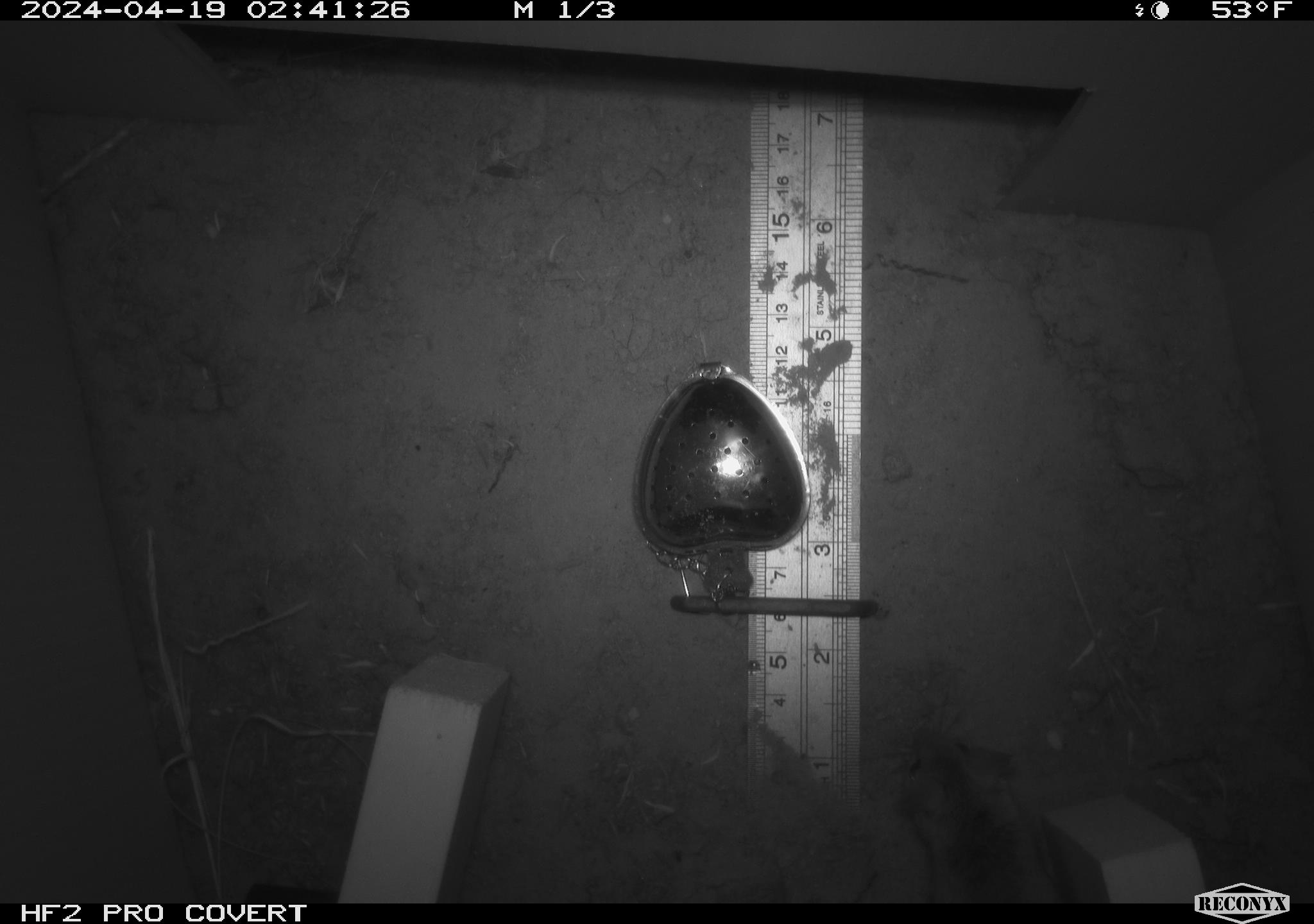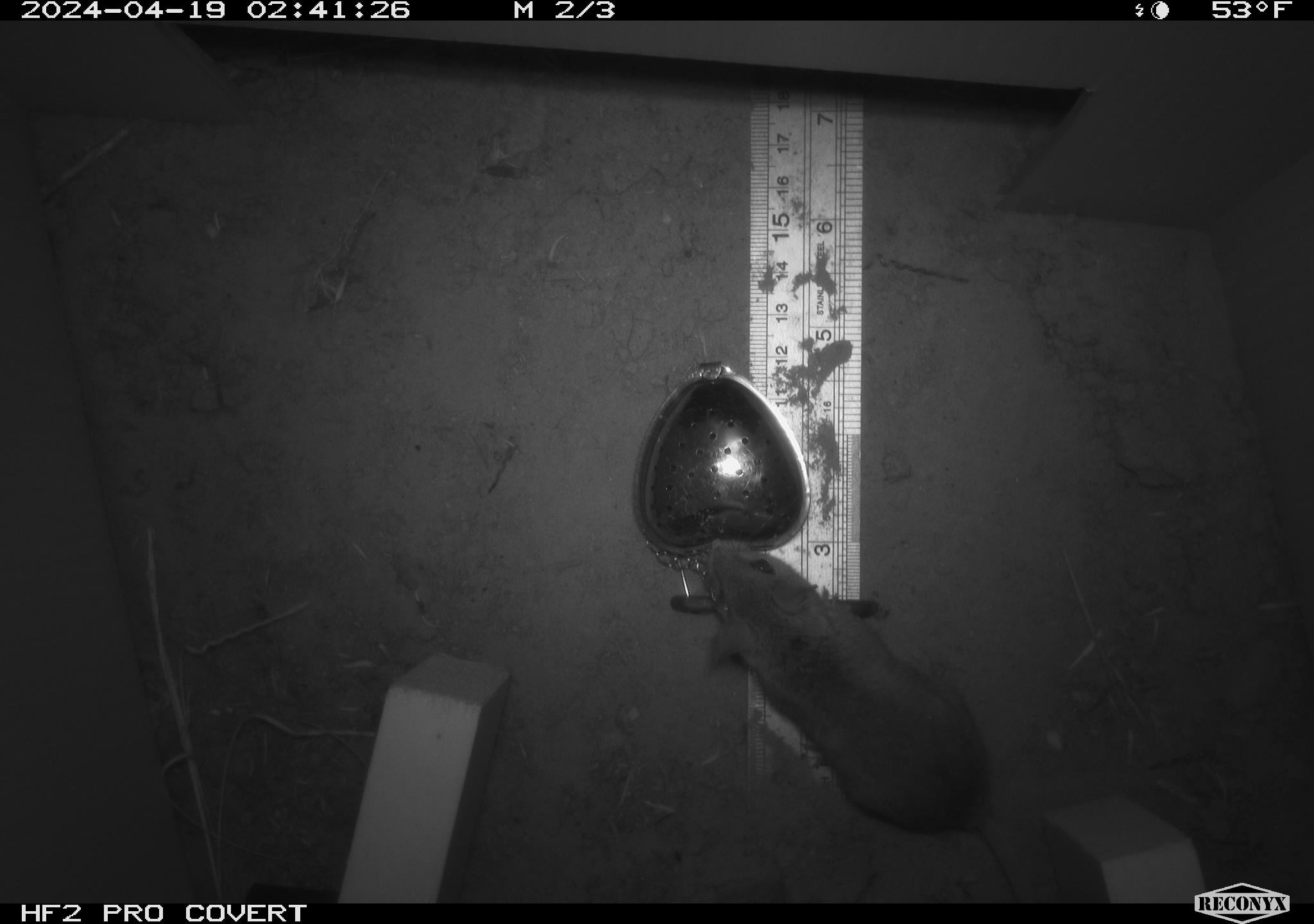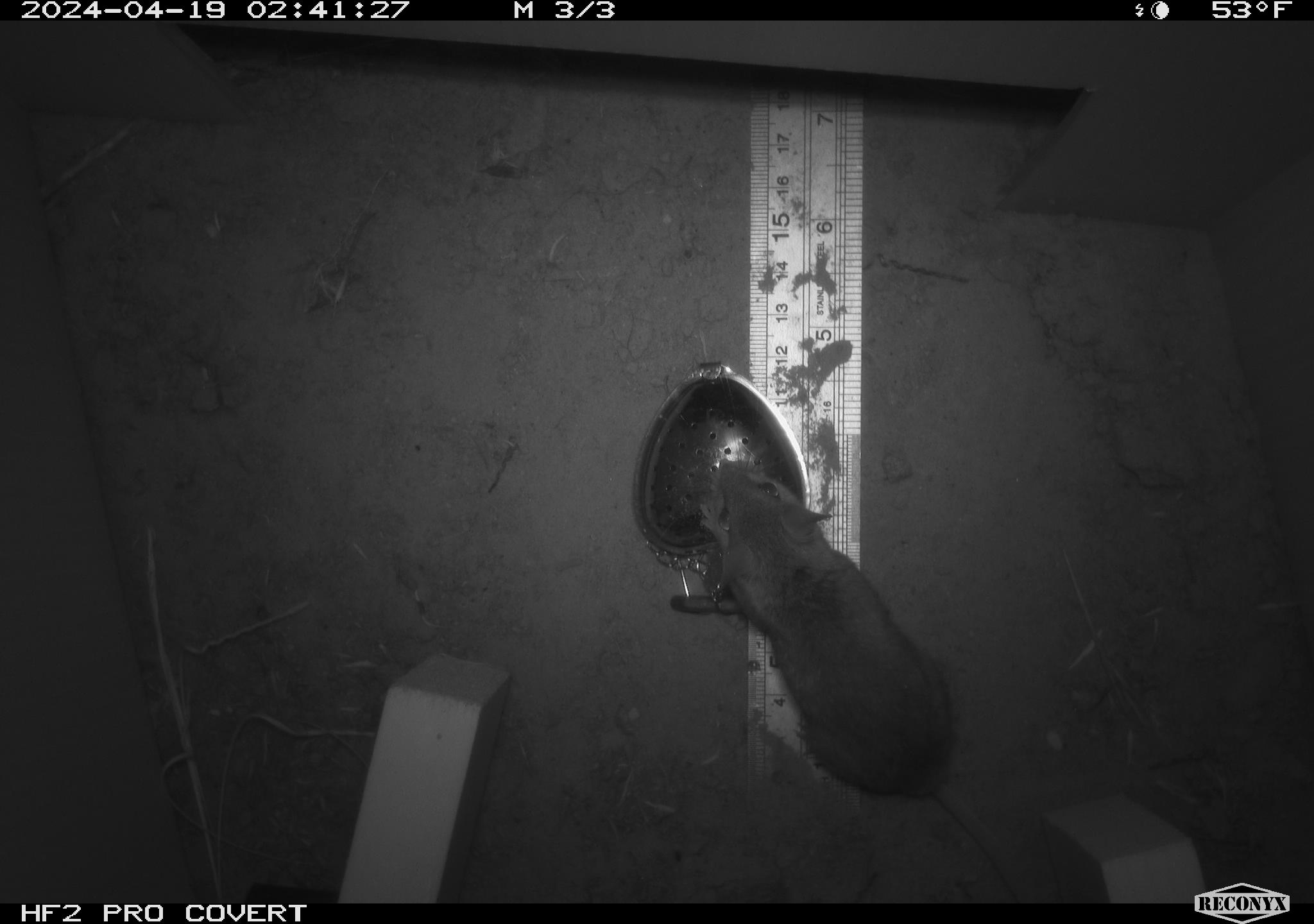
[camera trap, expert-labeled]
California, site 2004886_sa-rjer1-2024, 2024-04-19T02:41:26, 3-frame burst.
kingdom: Animalia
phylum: Chordata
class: Mammalia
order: Rodentia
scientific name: Rodentia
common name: mouse species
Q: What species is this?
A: Mouse species (Rodentia).